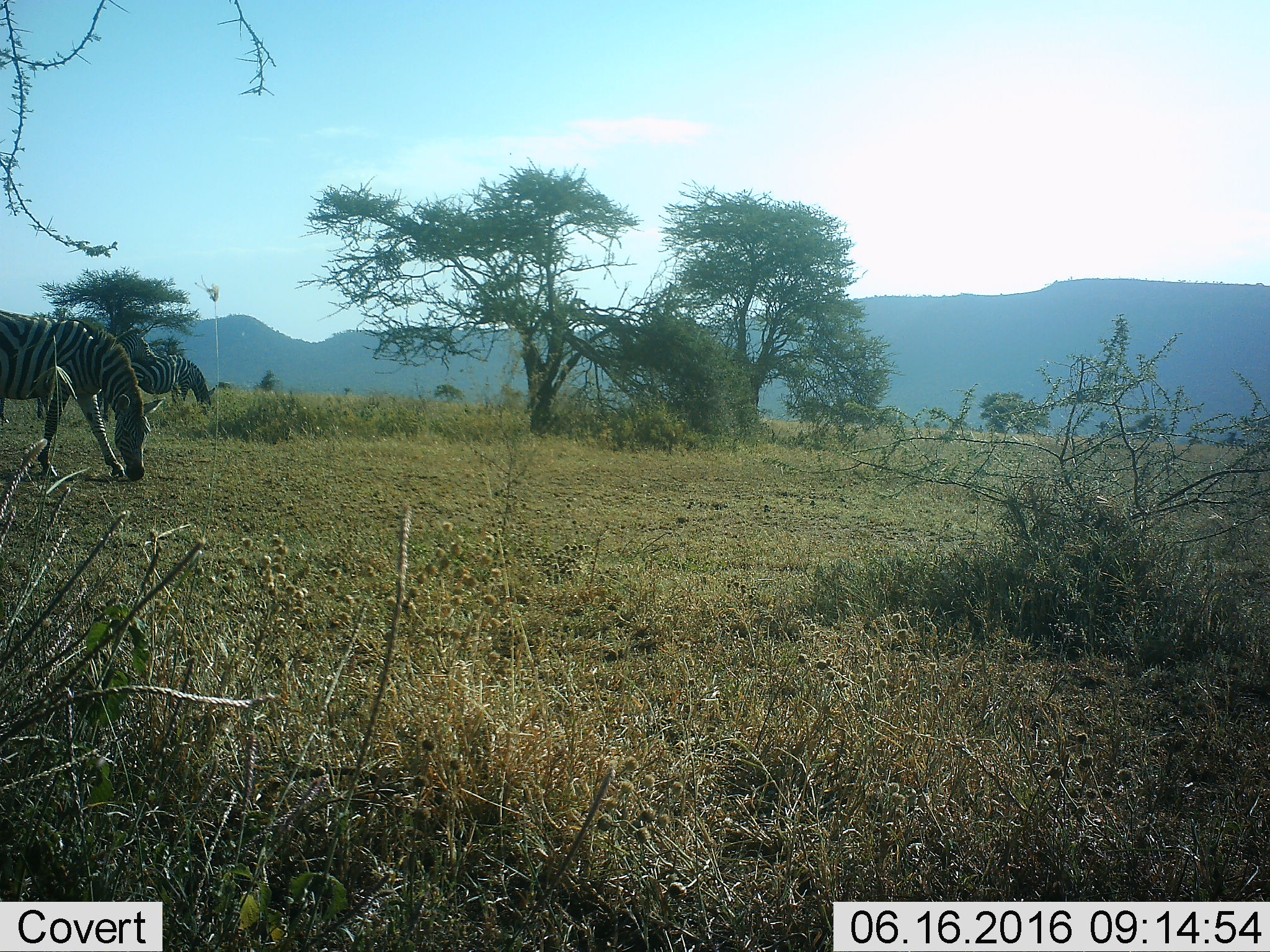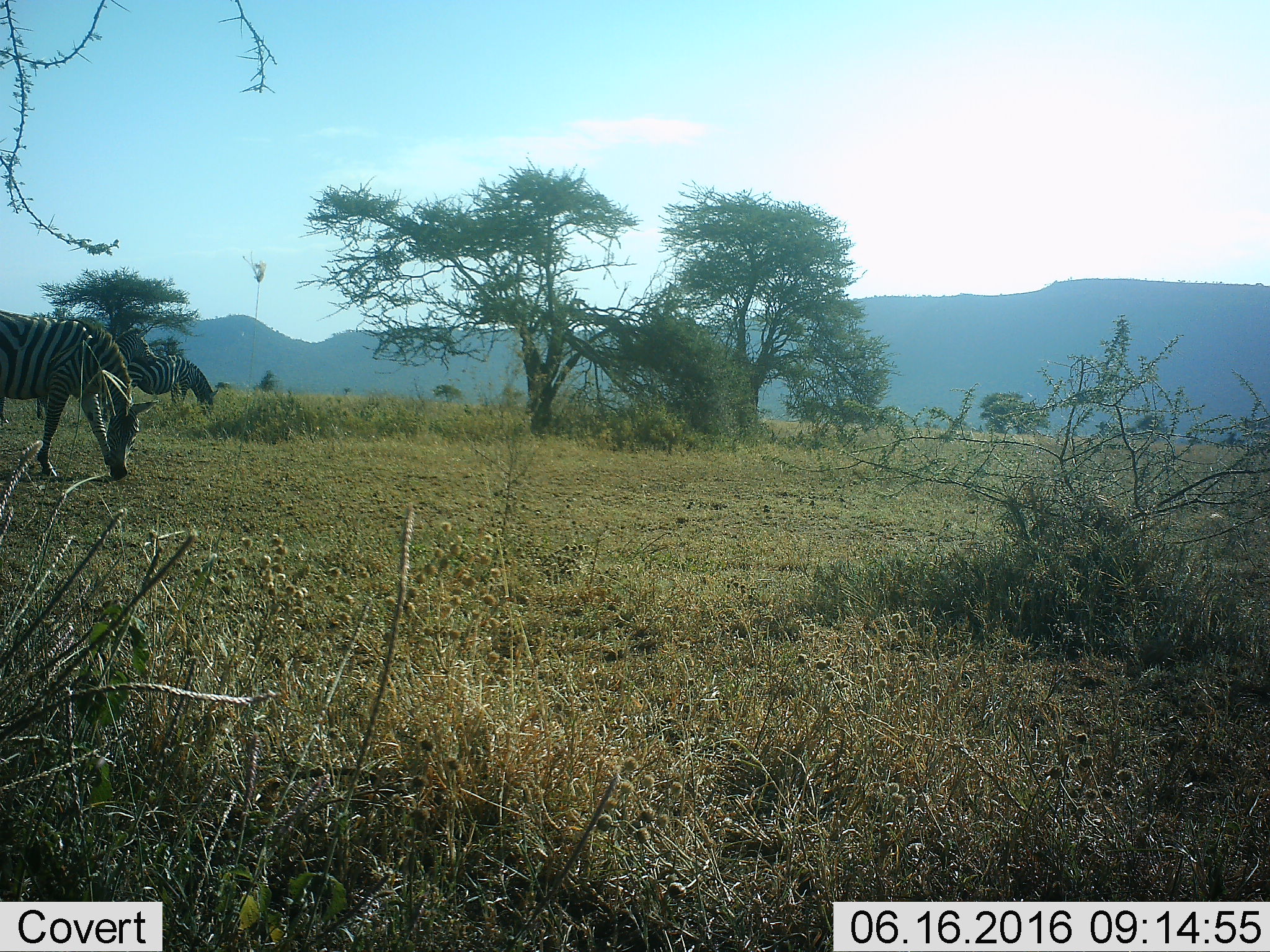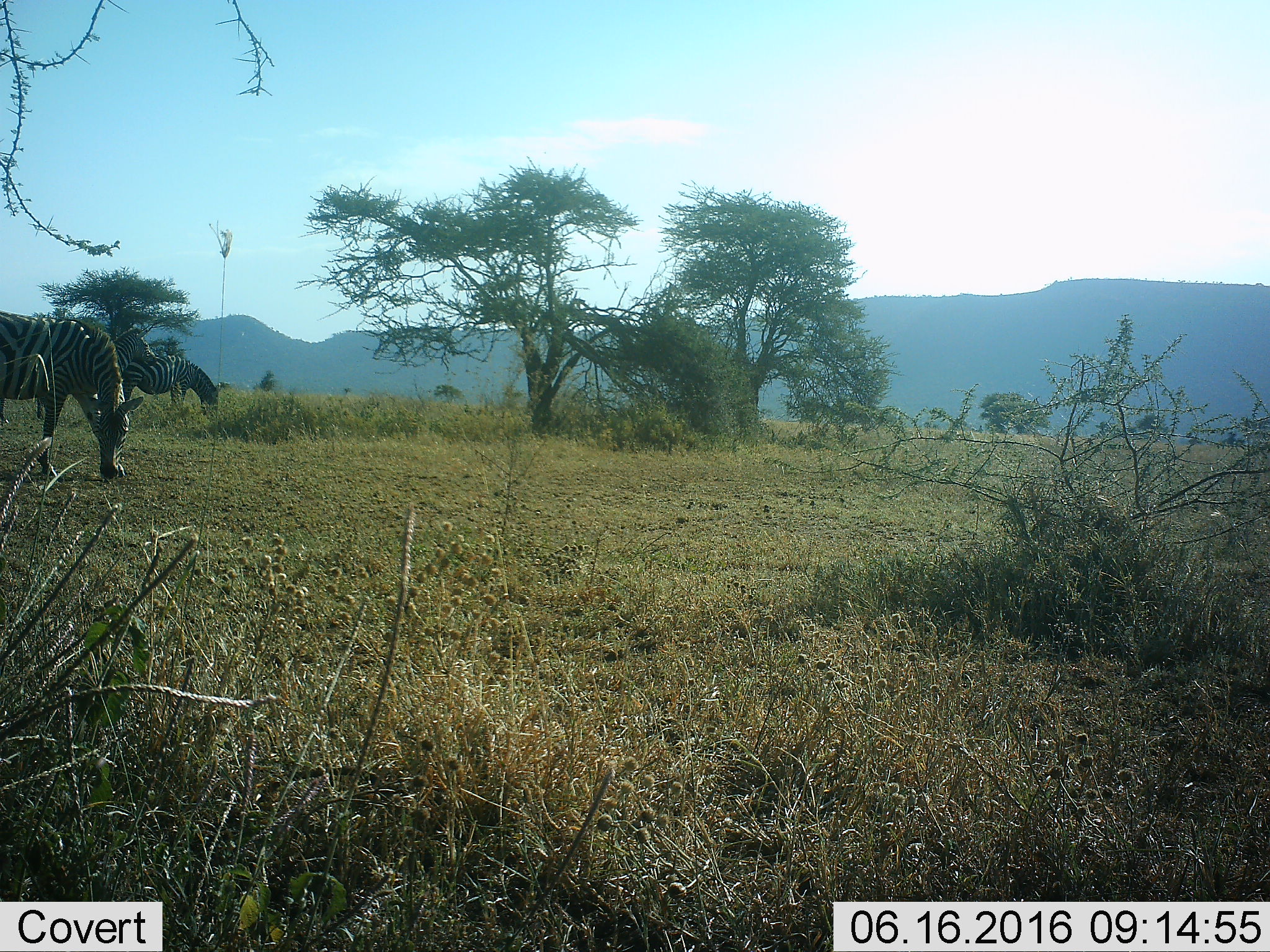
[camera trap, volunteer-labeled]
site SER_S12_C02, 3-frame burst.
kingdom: Animalia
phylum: Chordata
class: Mammalia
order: Perissodactyla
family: Equidae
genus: Equus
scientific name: Equus quagga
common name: plains zebra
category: zebraplains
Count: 3.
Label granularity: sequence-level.